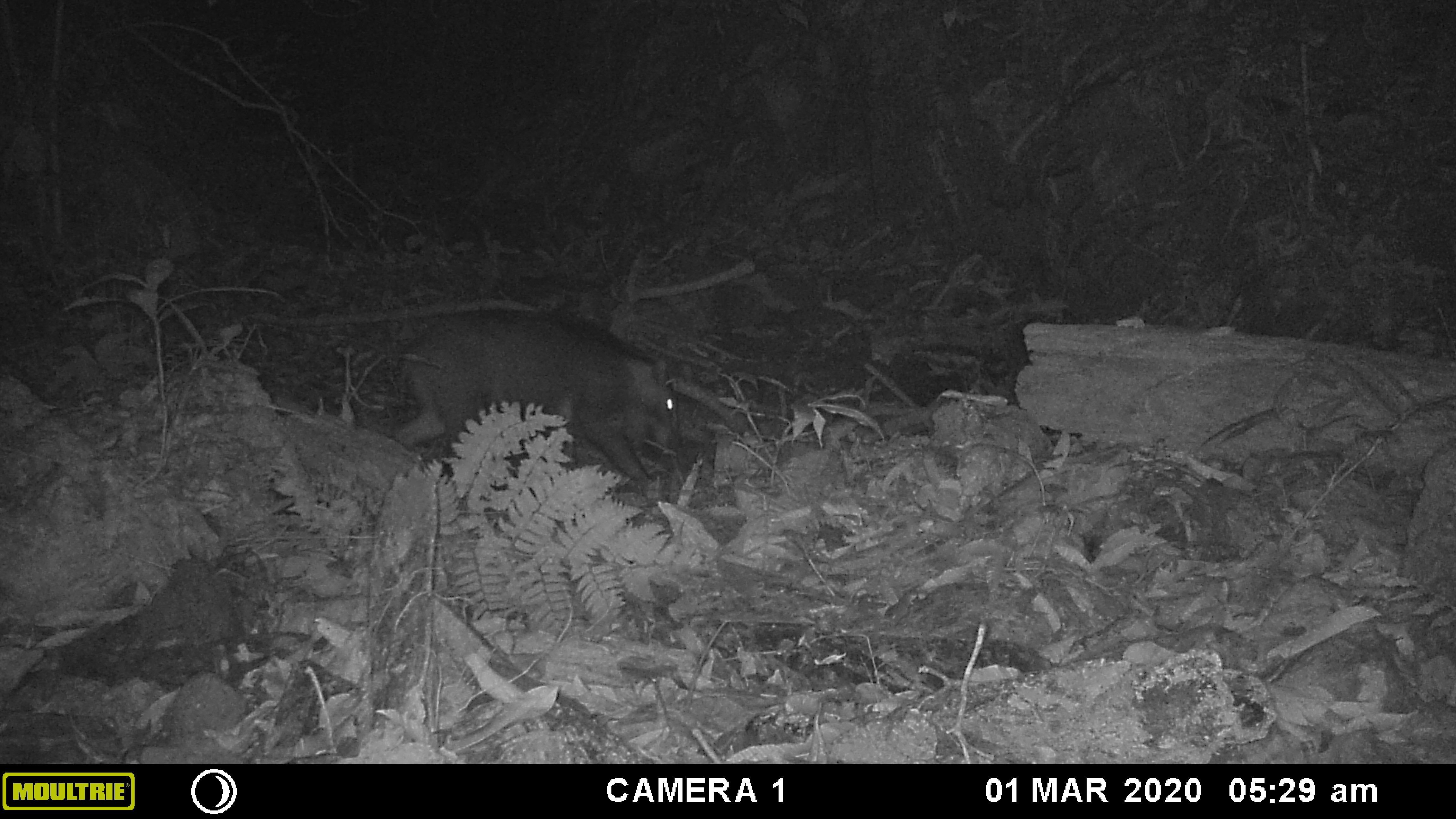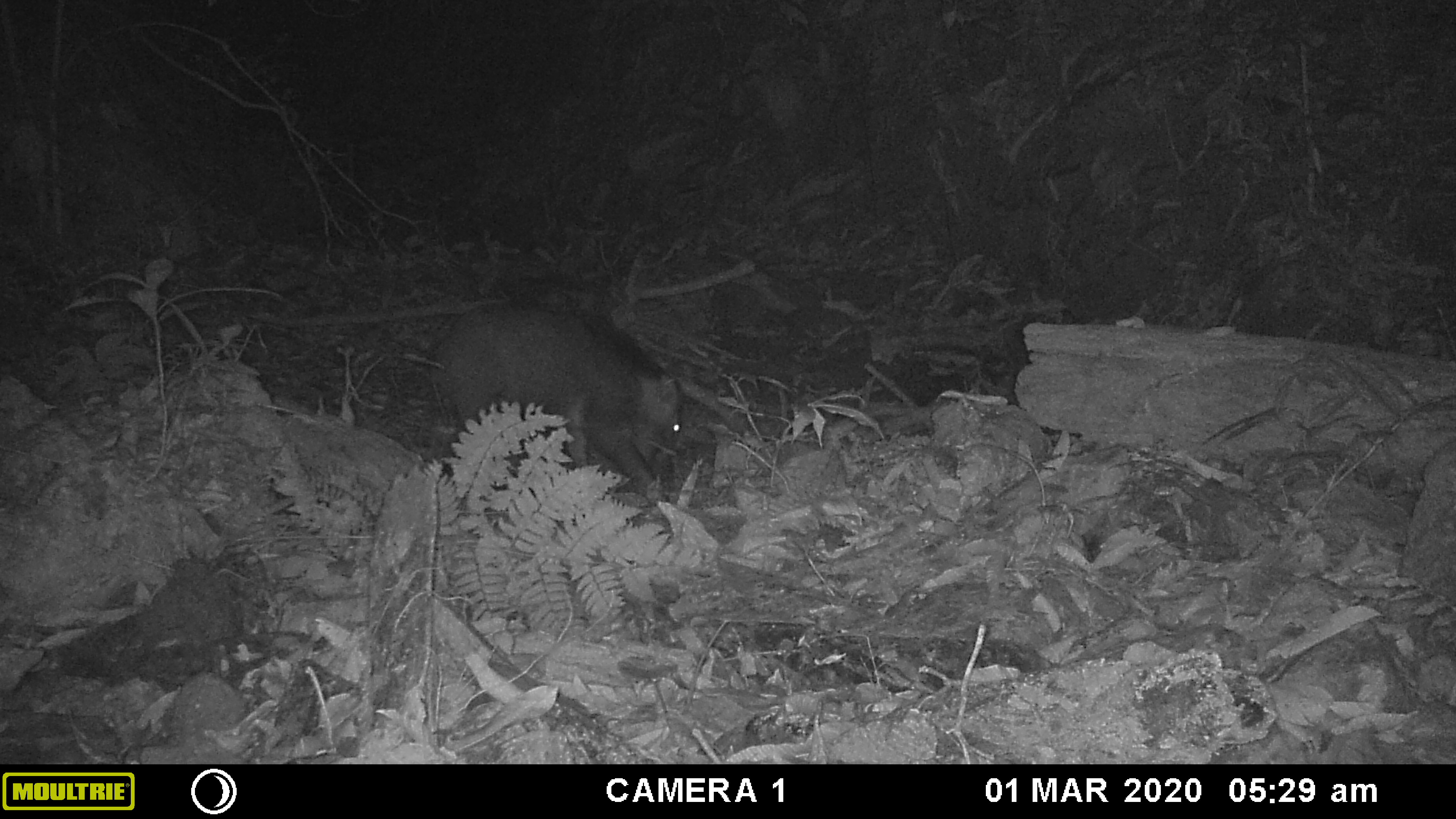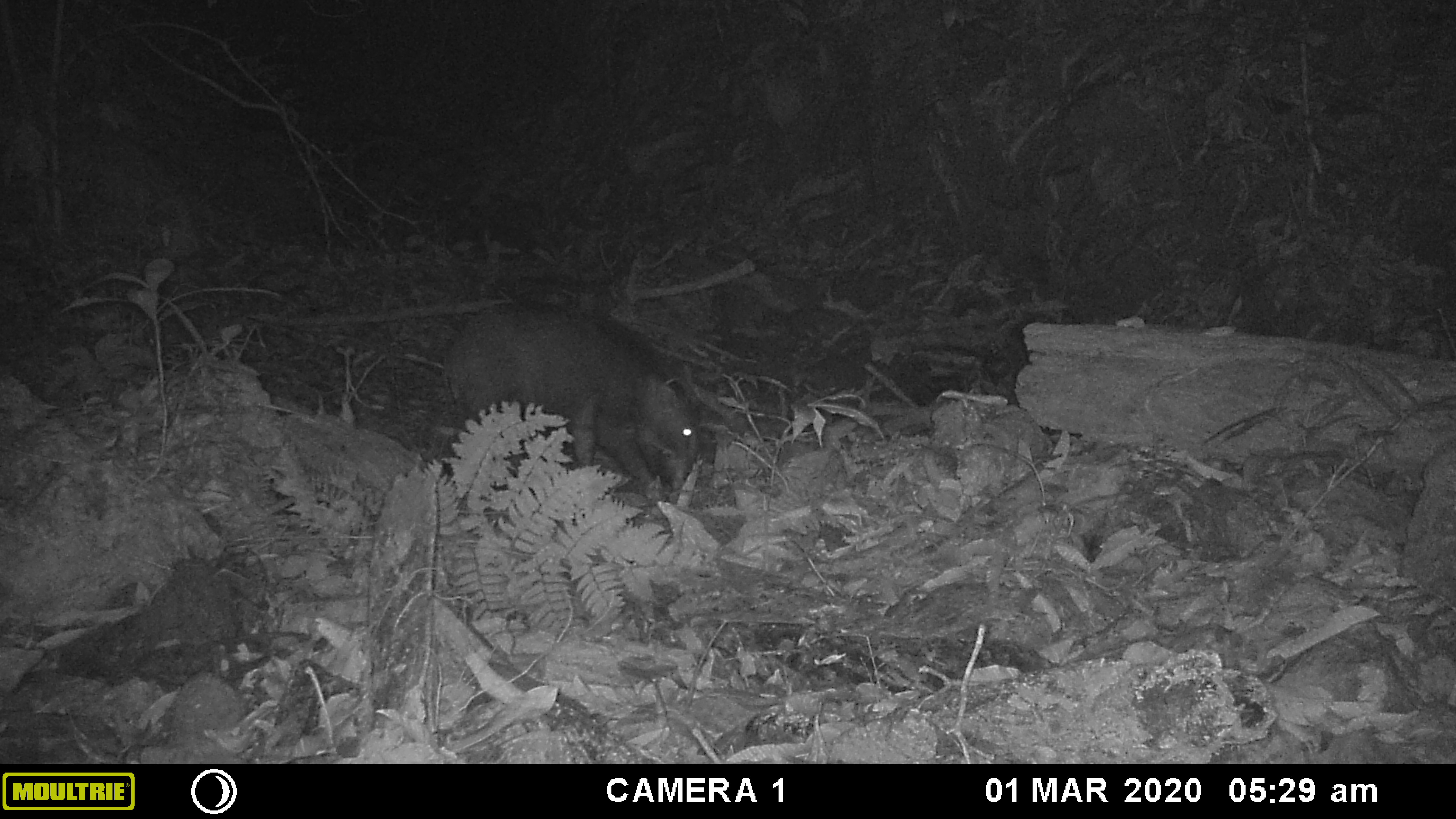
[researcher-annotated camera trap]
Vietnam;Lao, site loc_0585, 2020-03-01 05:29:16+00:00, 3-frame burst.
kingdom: Animalia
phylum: Chordata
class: Mammalia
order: Artiodactyla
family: Suidae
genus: Sus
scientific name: Sus scrofa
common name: eurasian wild pig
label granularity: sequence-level